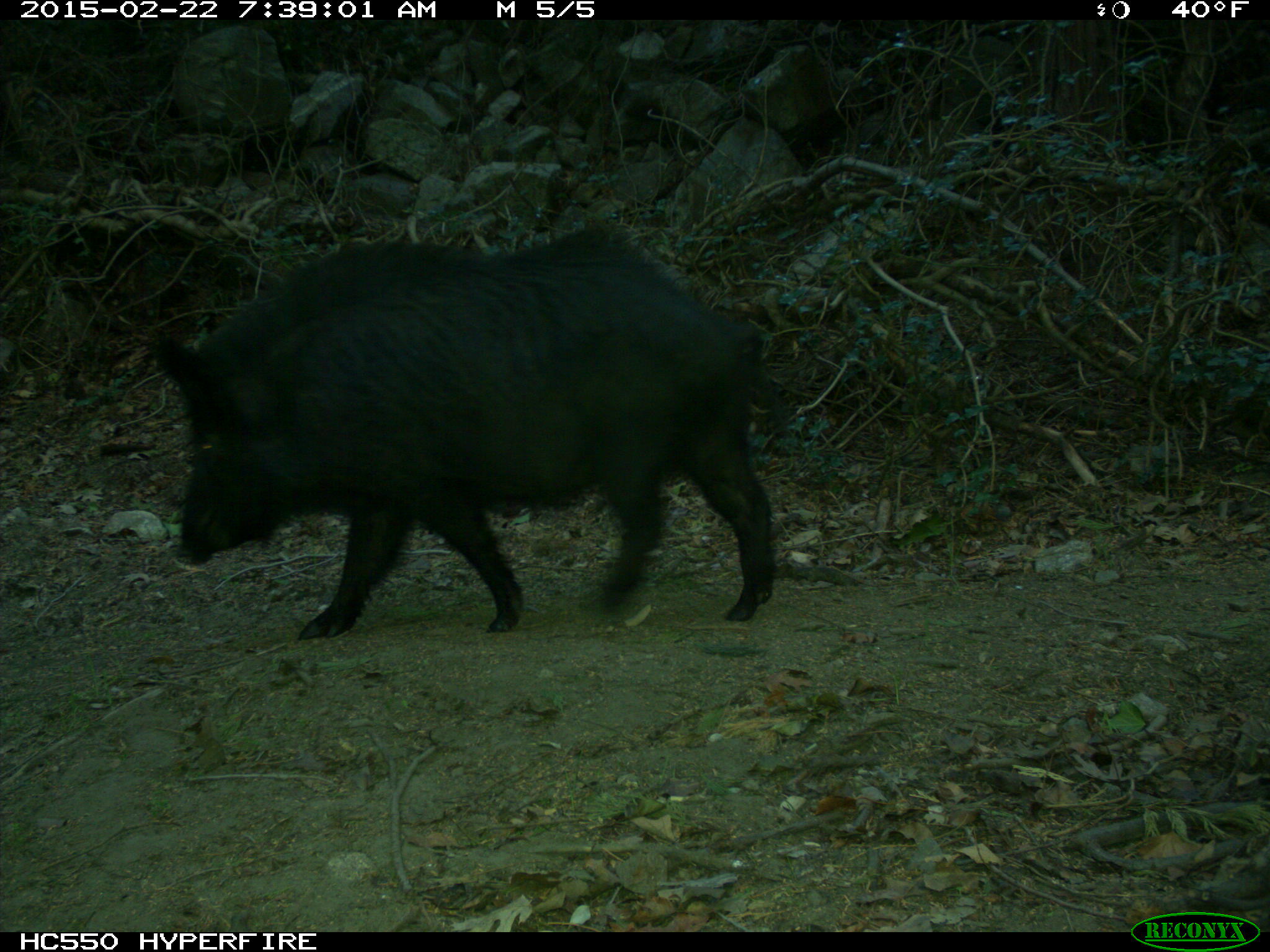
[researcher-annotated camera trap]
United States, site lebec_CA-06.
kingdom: Animalia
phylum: Chordata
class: Mammalia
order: Artiodactyla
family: Suidae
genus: Sus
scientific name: Sus scrofa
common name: wild boar